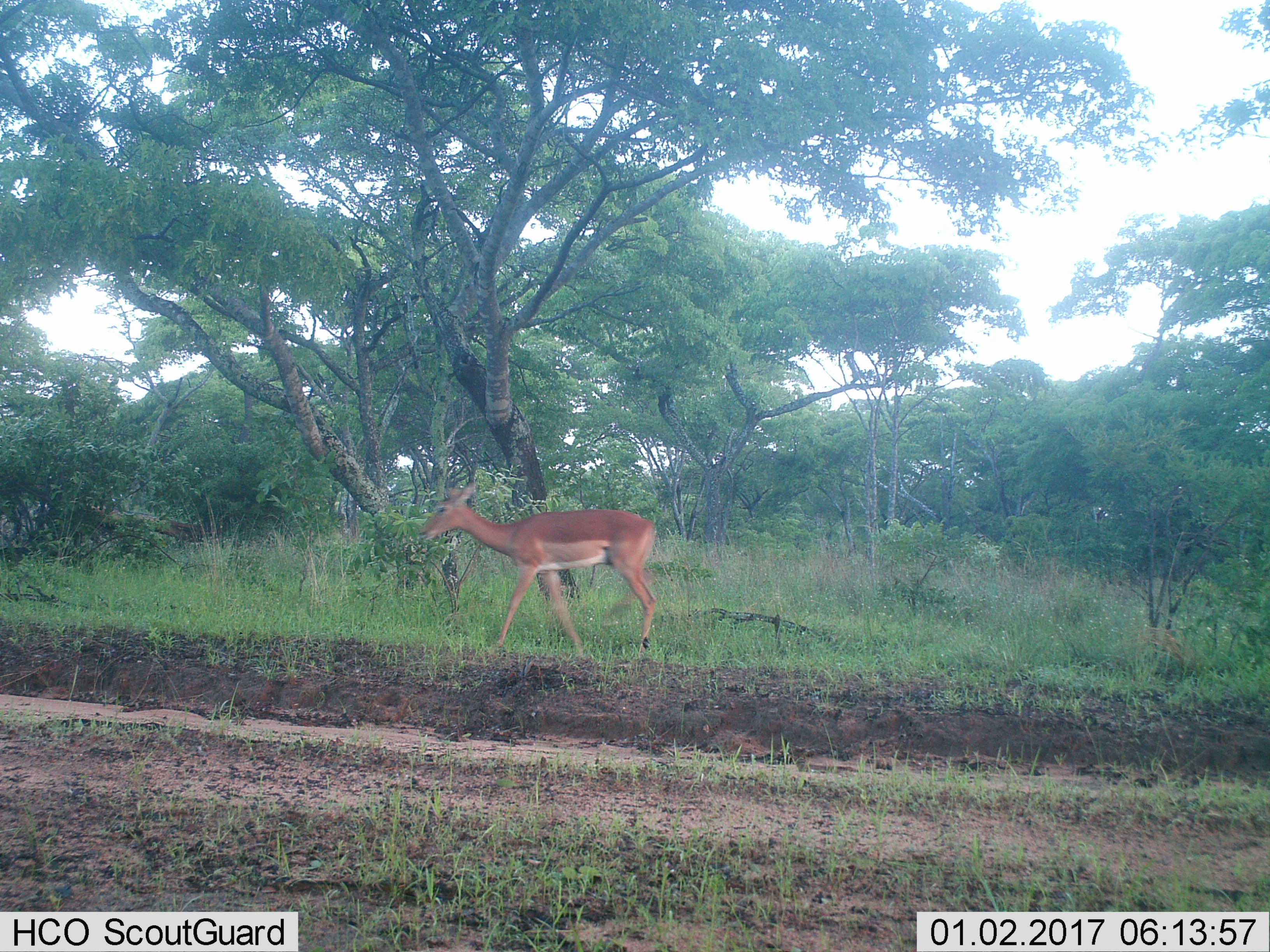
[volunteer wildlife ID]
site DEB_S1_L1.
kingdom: Animalia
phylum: Chordata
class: Mammalia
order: Artiodactyla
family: Bovidae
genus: Aepyceros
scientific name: Aepyceros melampus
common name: impala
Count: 1.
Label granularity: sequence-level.